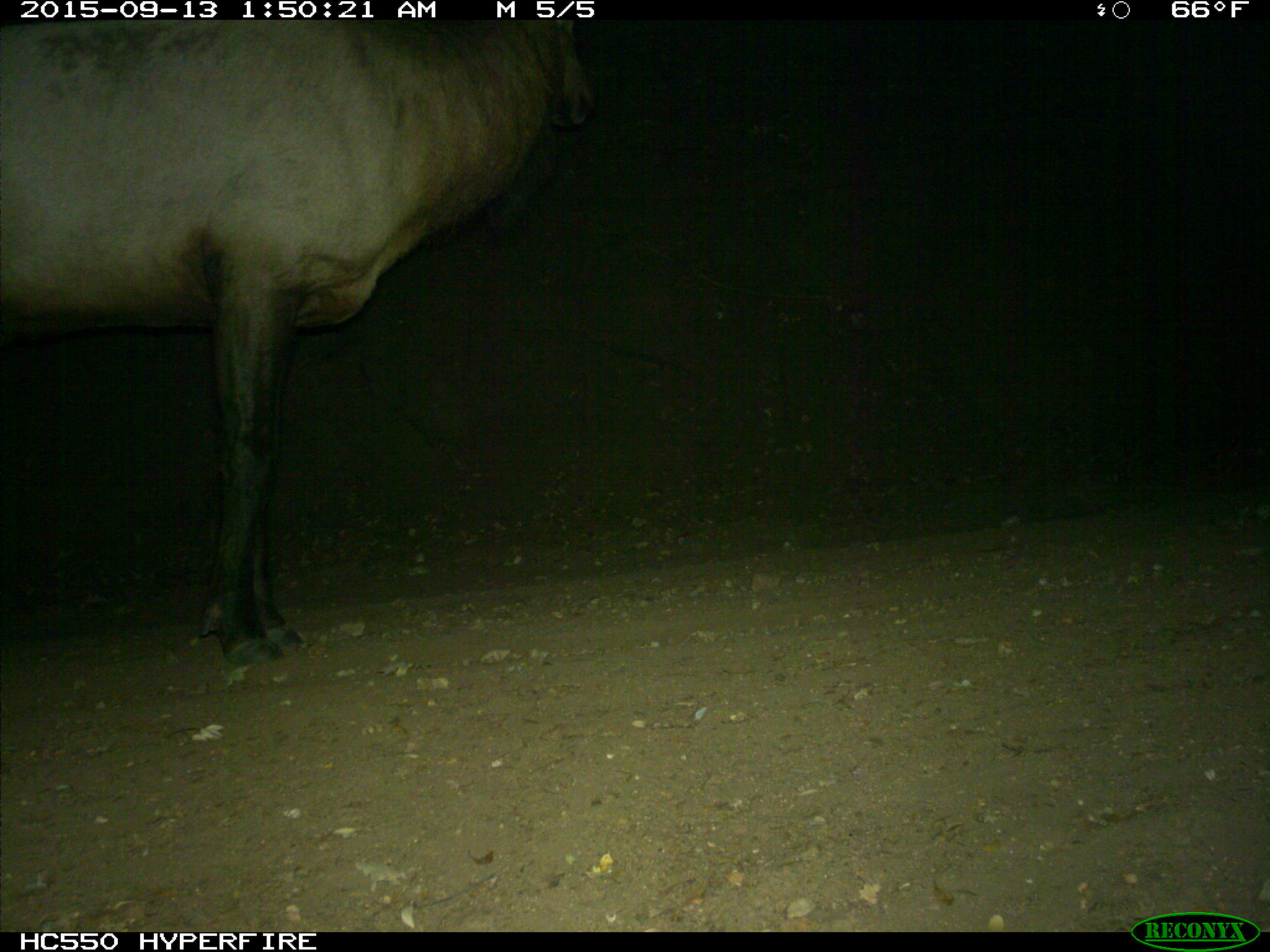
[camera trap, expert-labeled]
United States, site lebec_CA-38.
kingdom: Animalia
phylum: Chordata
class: Mammalia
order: Artiodactyla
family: Cervidae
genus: Cervus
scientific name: Cervus canadensis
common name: elk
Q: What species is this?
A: Cervus canadensis (elk).